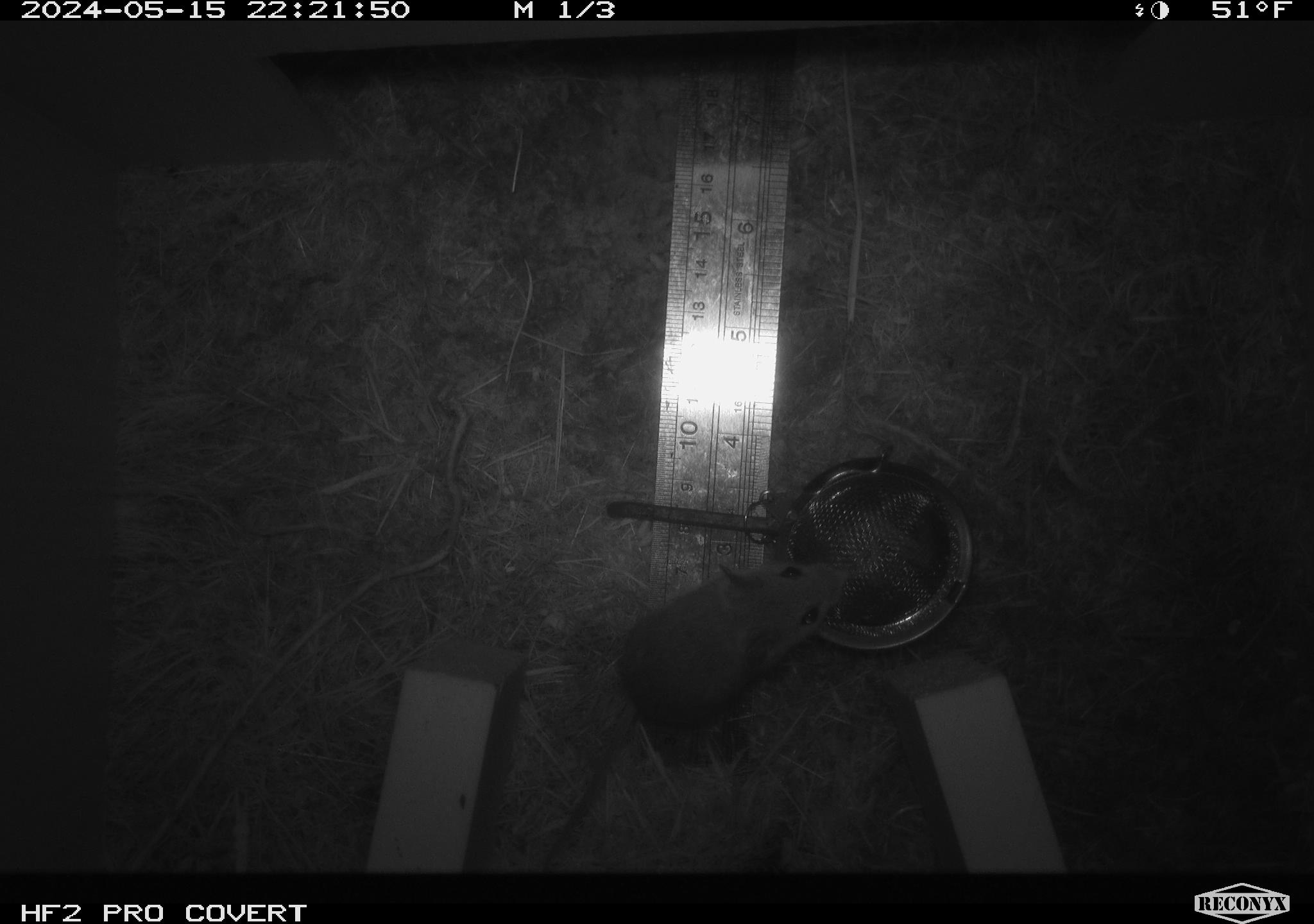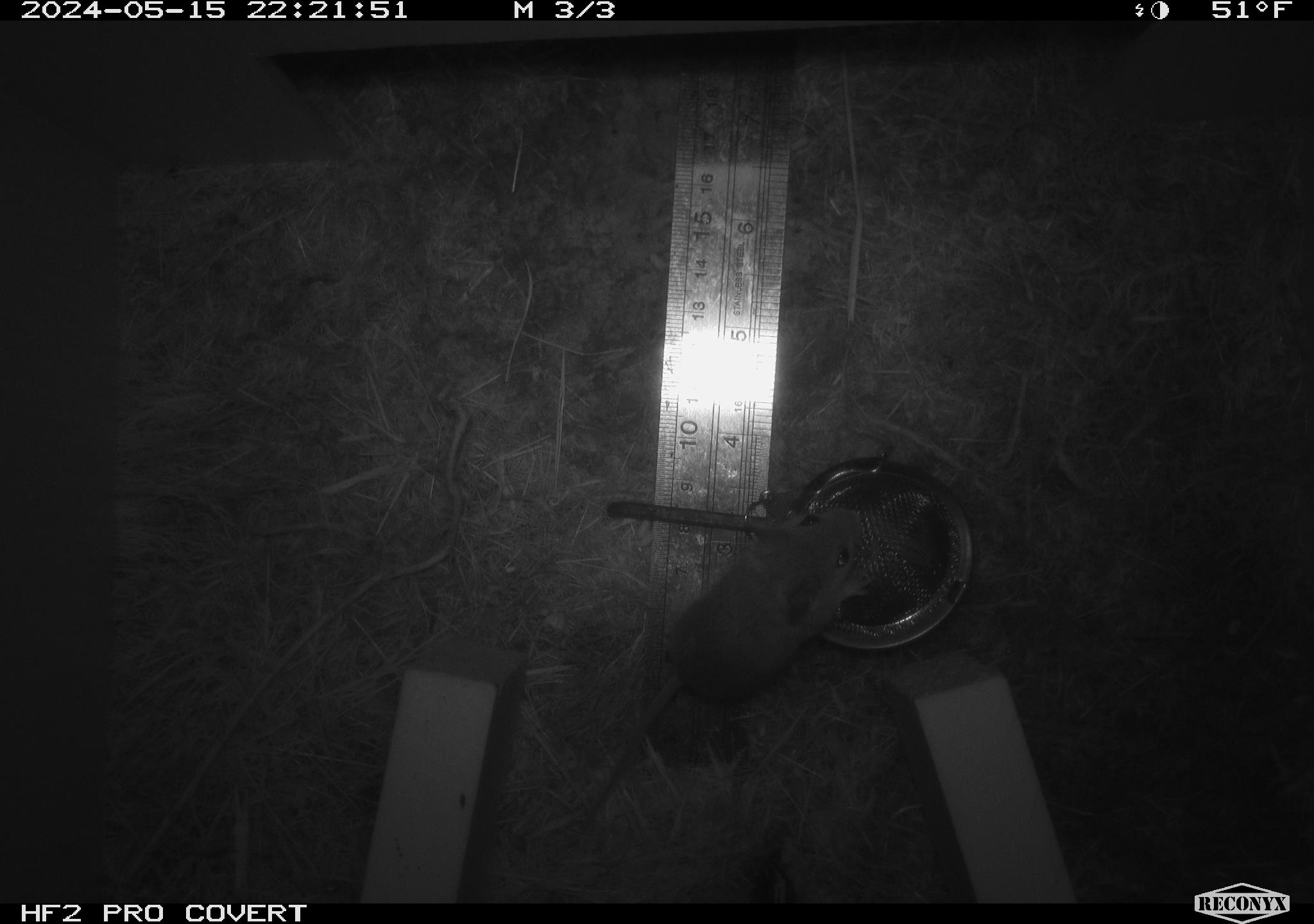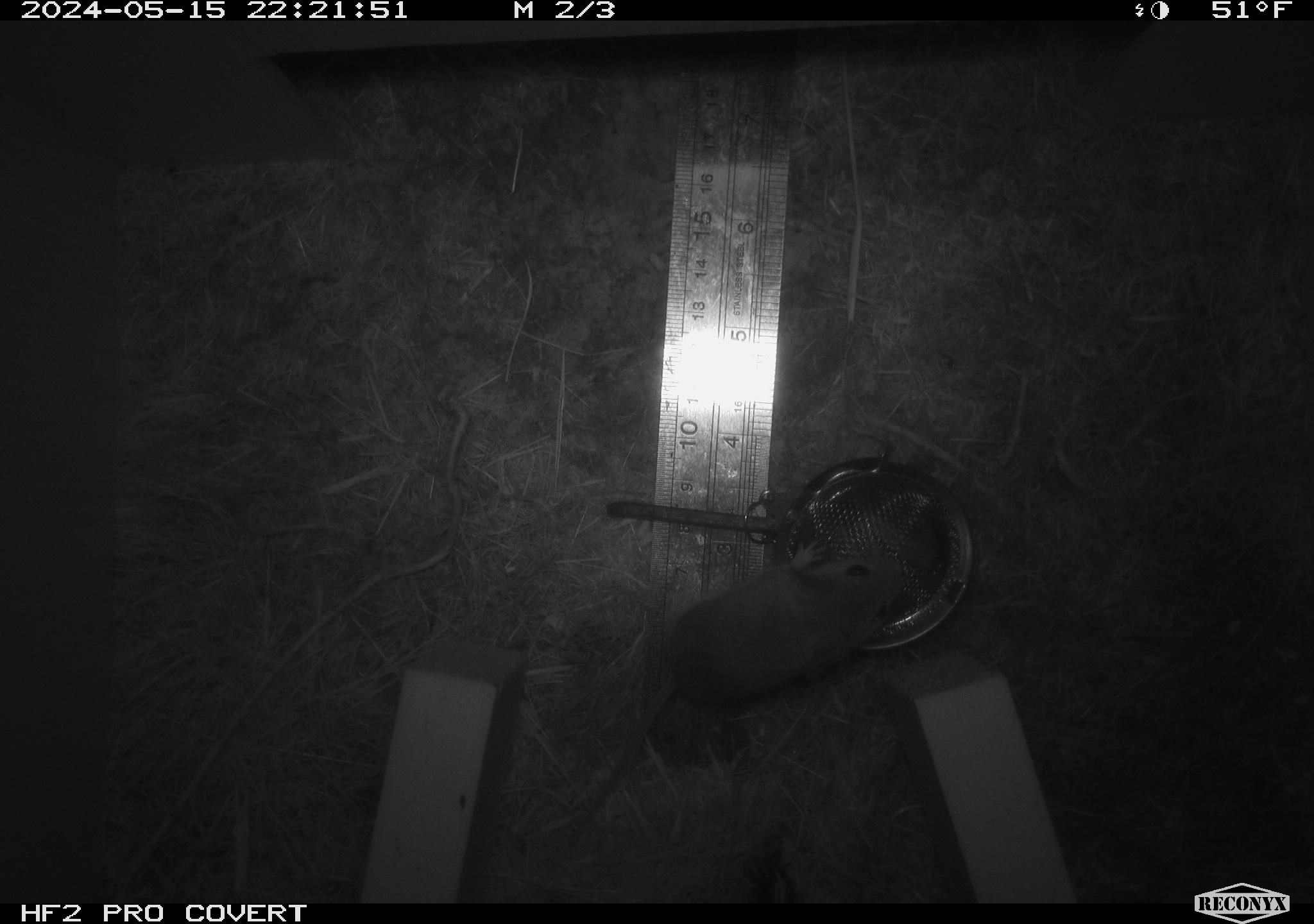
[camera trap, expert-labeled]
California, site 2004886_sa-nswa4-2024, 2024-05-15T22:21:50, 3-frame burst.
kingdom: Animalia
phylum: Chordata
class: Mammalia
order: Rodentia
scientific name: Rodentia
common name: rodent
Rodent (Rodentia).